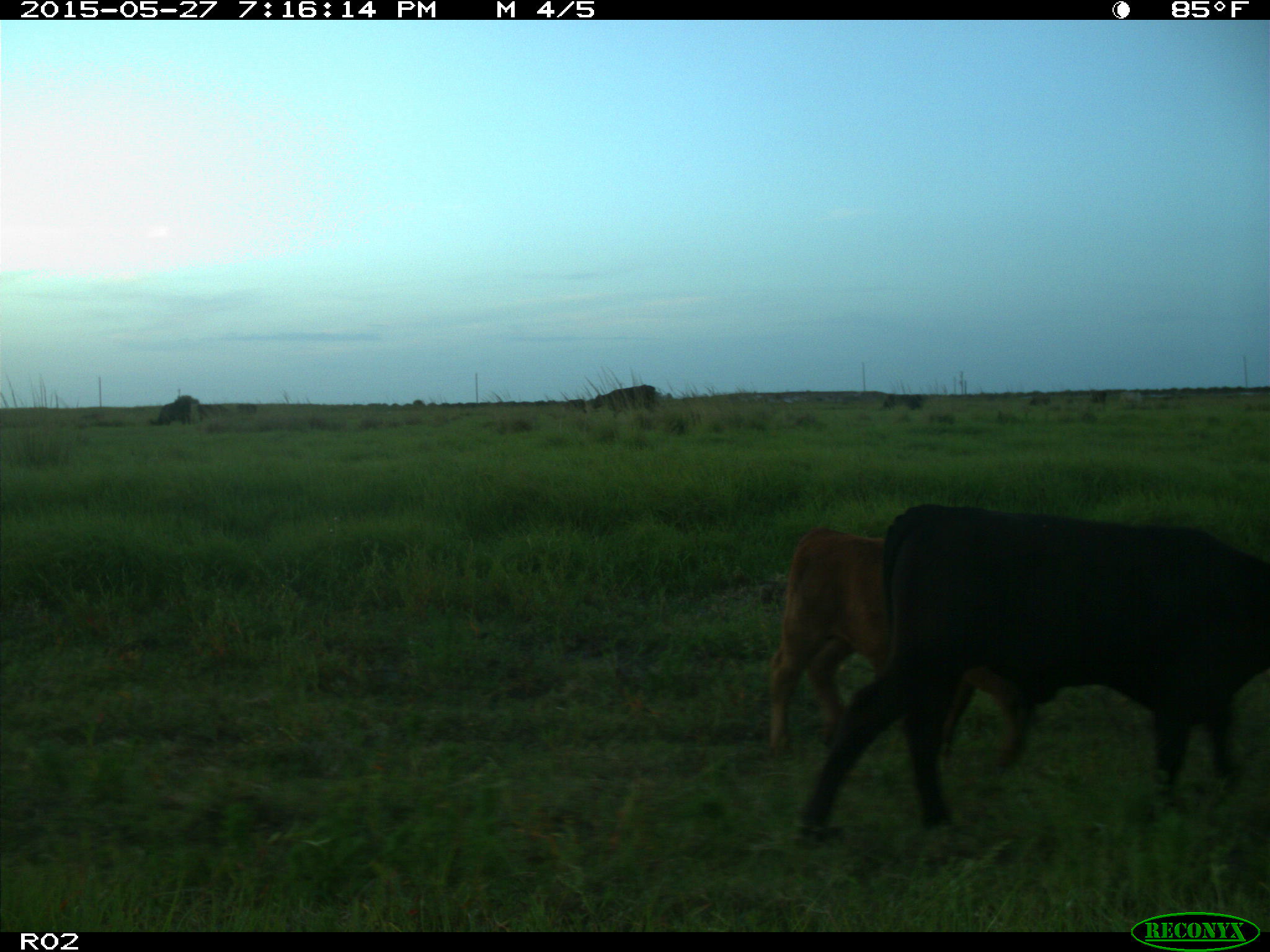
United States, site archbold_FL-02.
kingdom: Animalia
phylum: Chordata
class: Mammalia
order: Artiodactyla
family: Bovidae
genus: Bos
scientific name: Bos taurus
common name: domestic cow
Bos taurus (domestic cow).